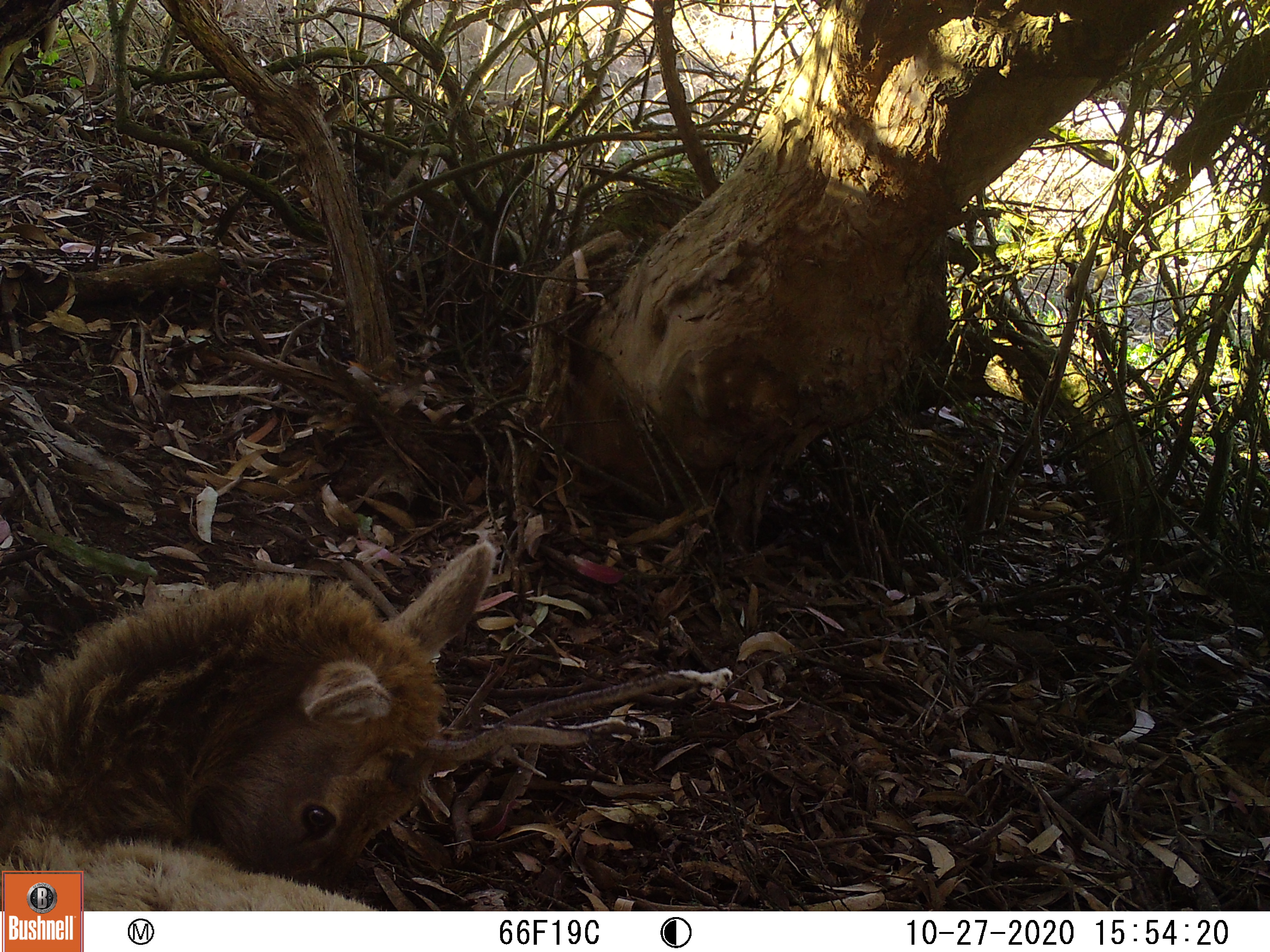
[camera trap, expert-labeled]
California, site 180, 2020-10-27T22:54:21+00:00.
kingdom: Animalia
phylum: Chordata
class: Mammalia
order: Artiodactyla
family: Cervidae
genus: Cervus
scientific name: Cervus canadensis nannodes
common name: tule elk